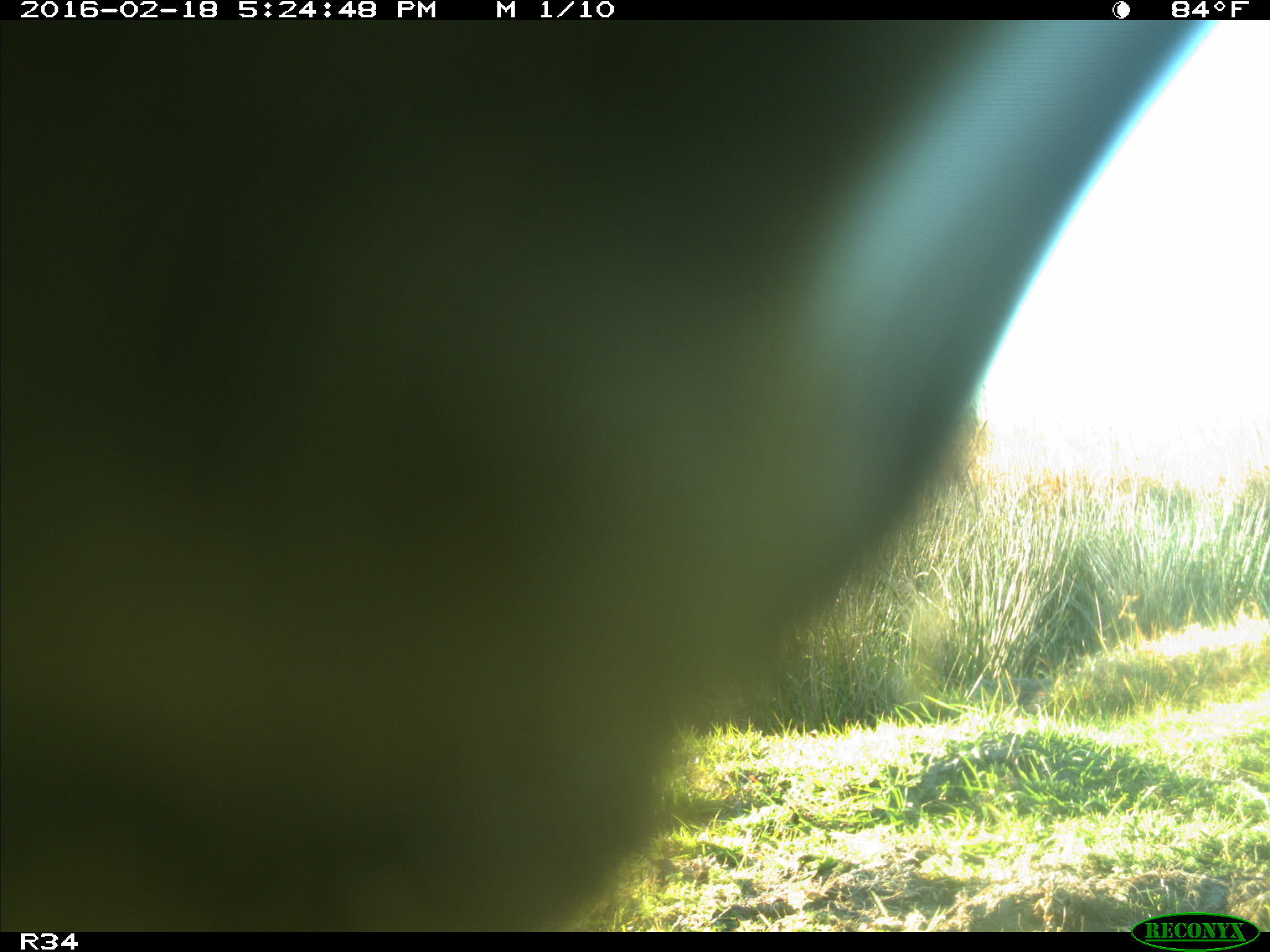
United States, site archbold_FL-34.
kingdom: Animalia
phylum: Chordata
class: Mammalia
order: Artiodactyla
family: Bovidae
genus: Bos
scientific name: Bos taurus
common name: domestic cow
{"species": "Bos taurus (domestic cow)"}